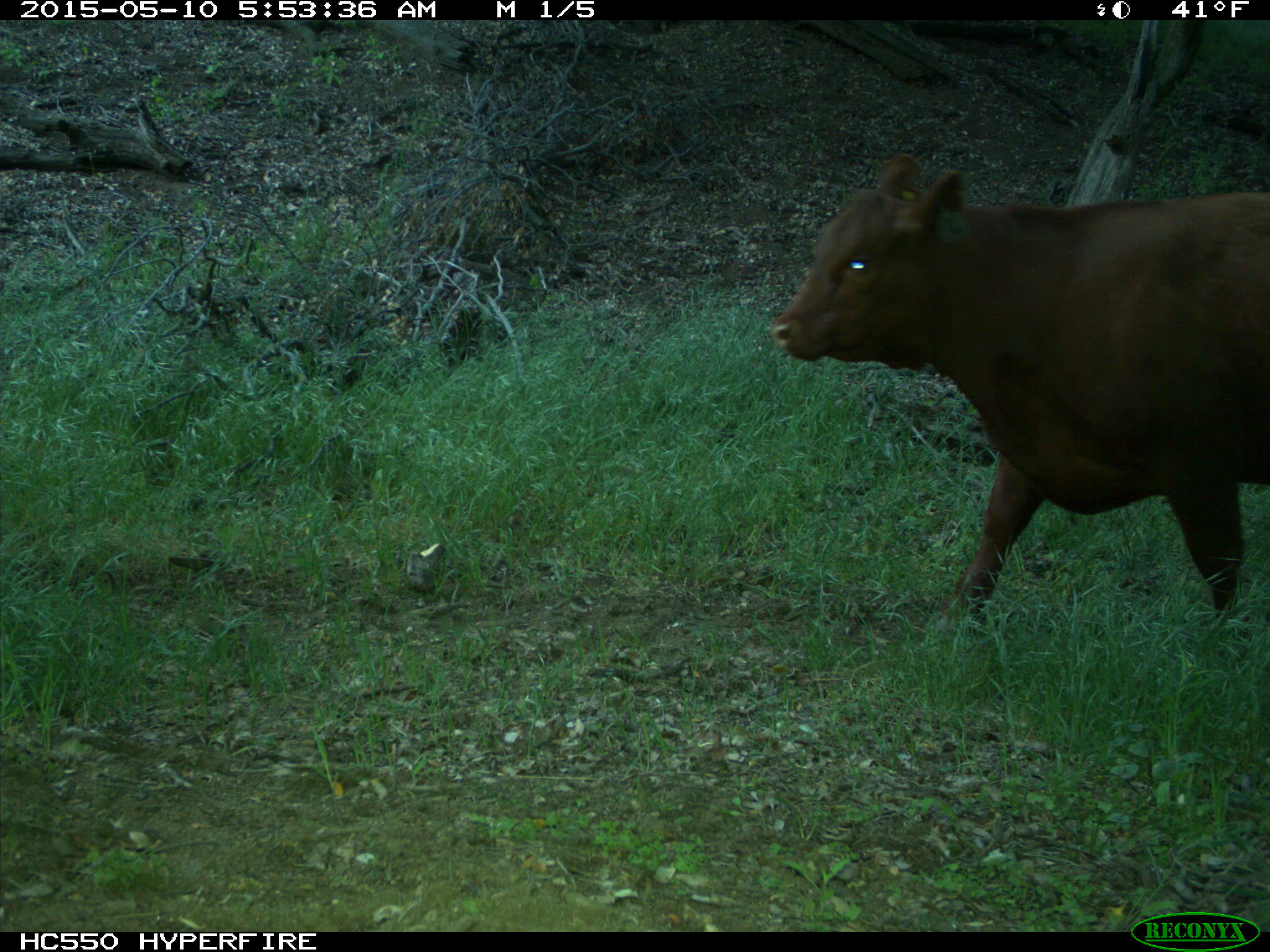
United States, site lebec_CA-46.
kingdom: Animalia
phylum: Chordata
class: Mammalia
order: Artiodactyla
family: Bovidae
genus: Bos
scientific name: Bos taurus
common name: domestic cow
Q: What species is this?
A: Bos taurus (domestic cow).